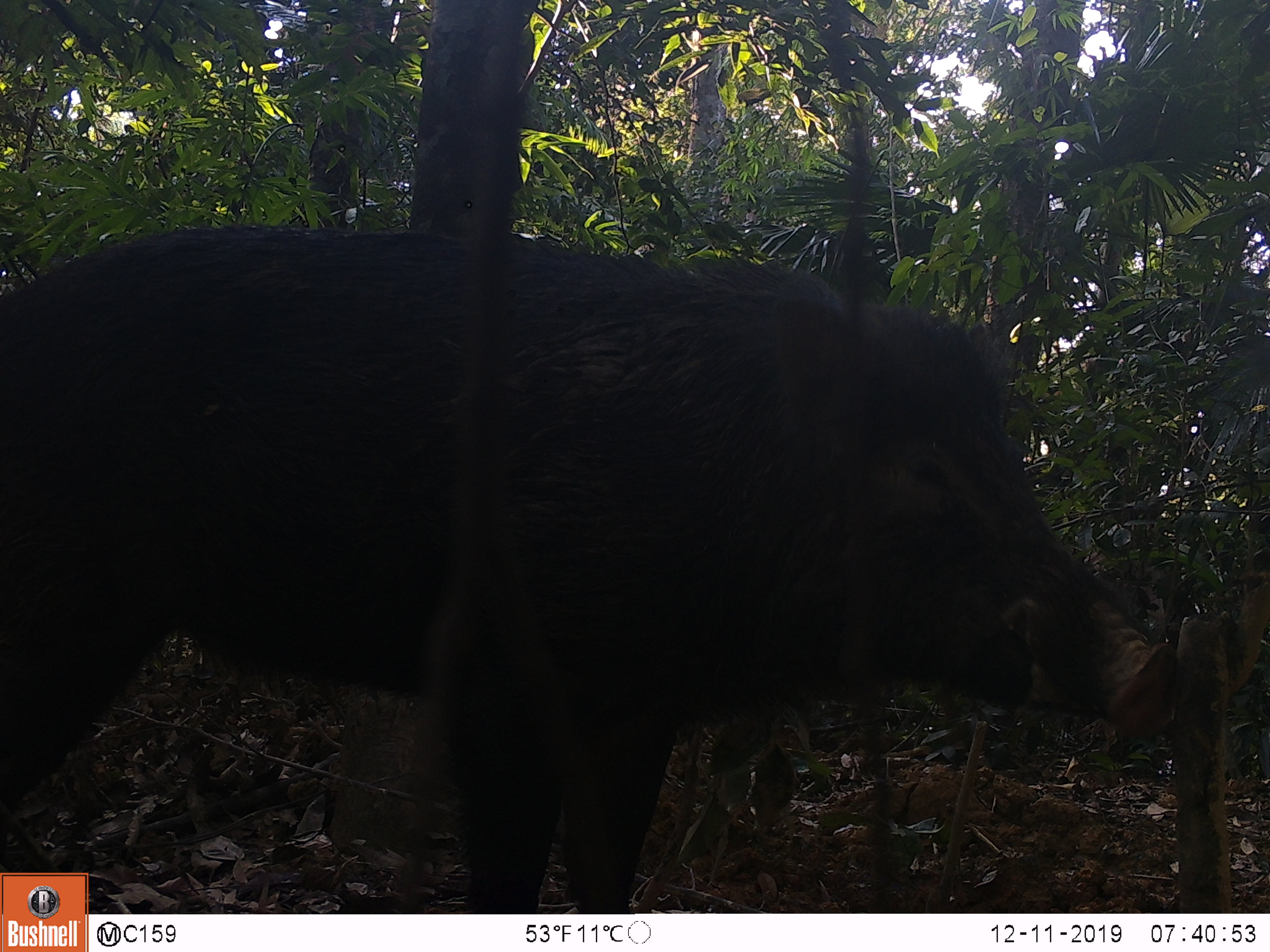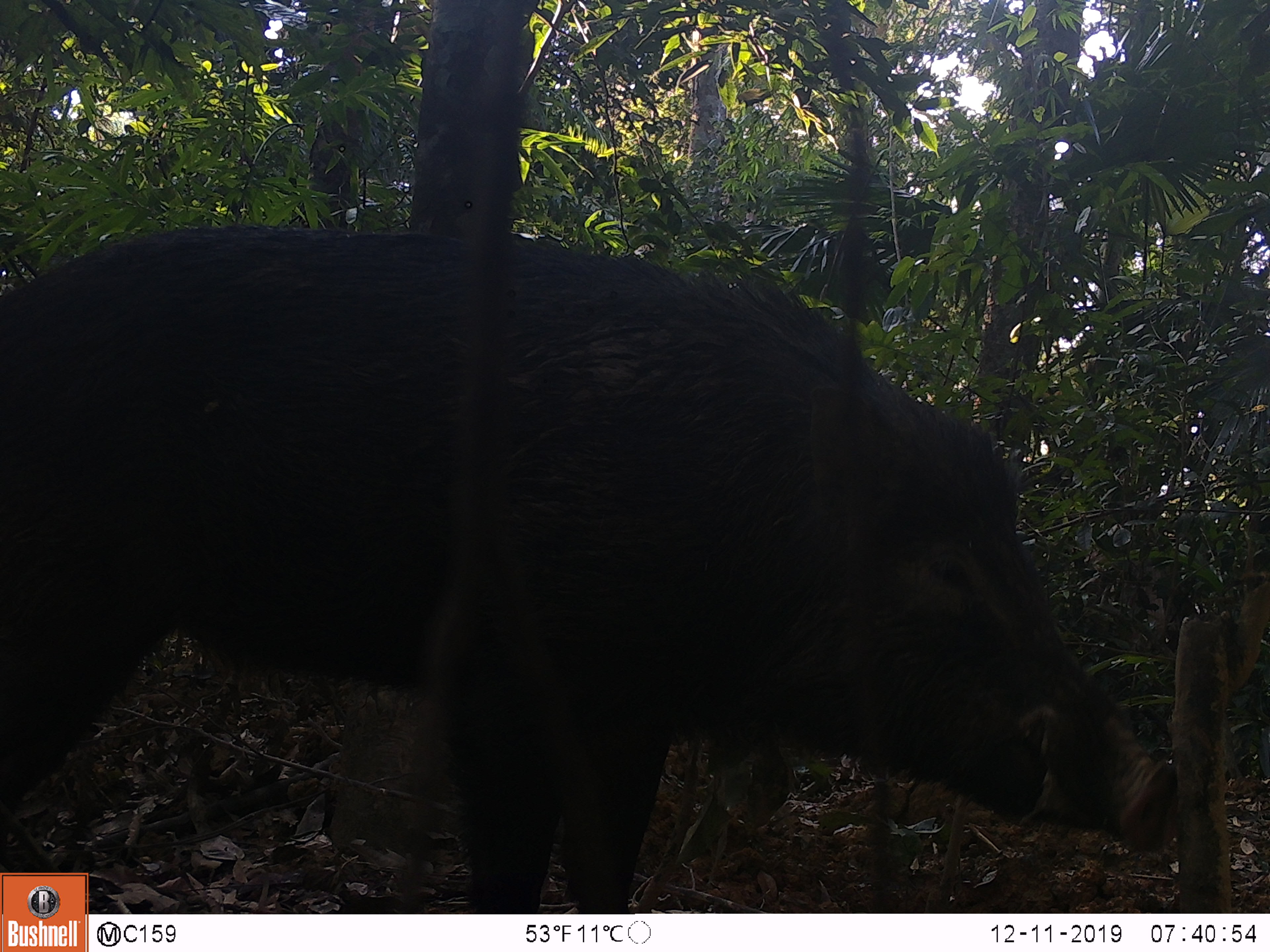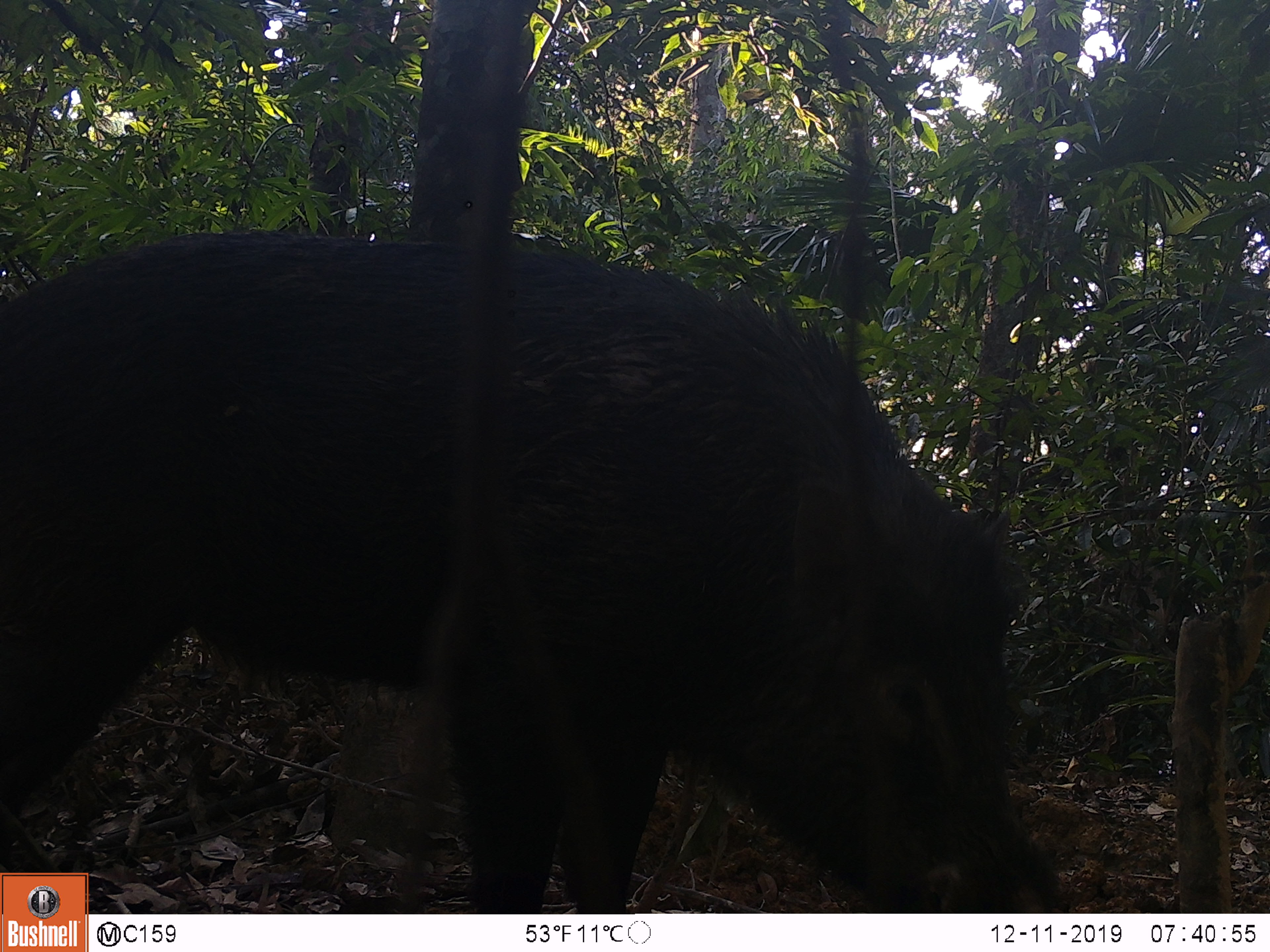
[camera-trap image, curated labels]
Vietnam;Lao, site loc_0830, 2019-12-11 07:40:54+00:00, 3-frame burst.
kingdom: Animalia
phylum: Chordata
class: Mammalia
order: Artiodactyla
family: Suidae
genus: Sus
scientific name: Sus scrofa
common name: eurasian wild pig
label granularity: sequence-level